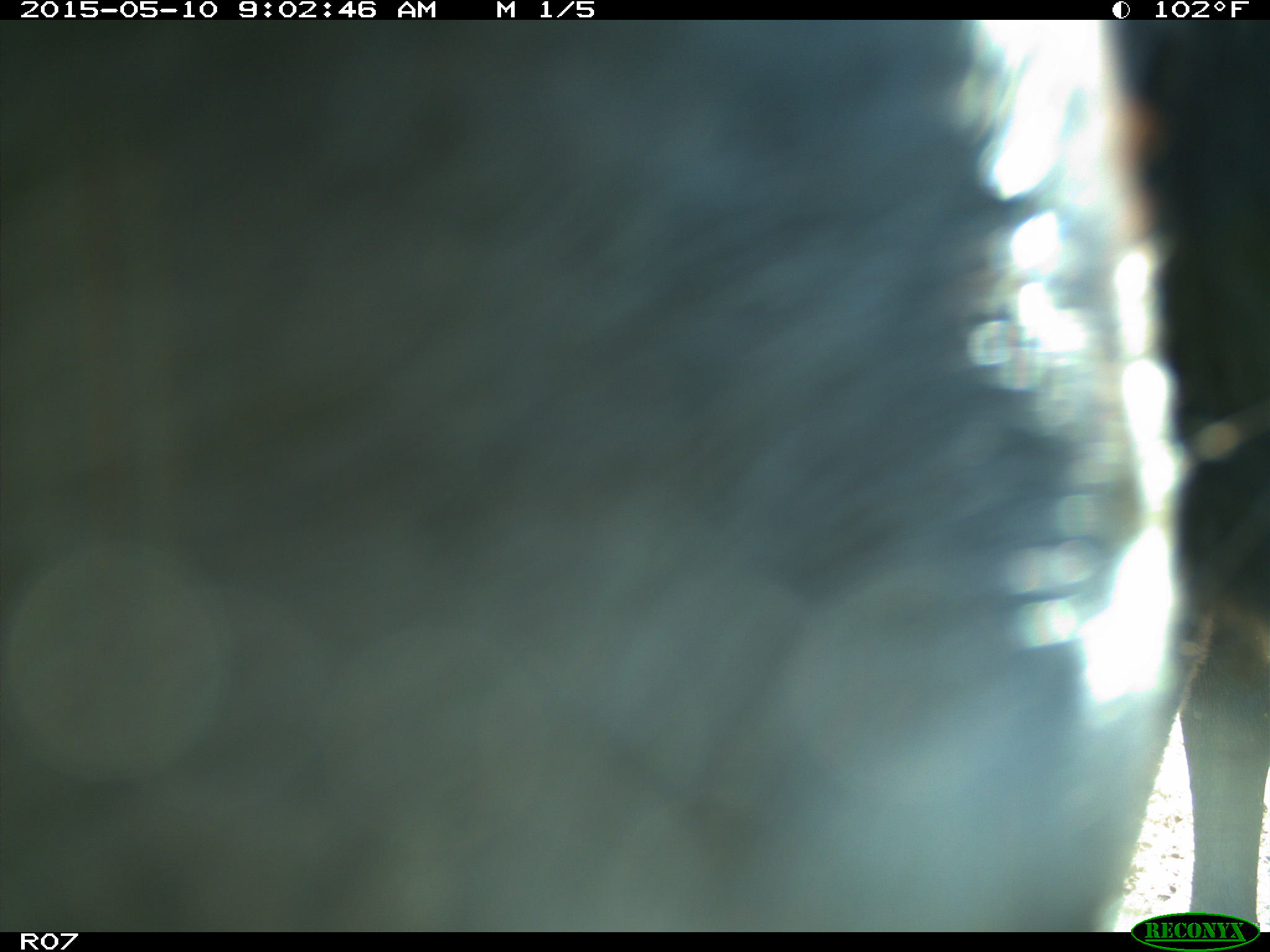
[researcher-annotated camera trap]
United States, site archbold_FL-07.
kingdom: Animalia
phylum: Chordata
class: Mammalia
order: Artiodactyla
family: Bovidae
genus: Bos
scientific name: Bos taurus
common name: domestic cow